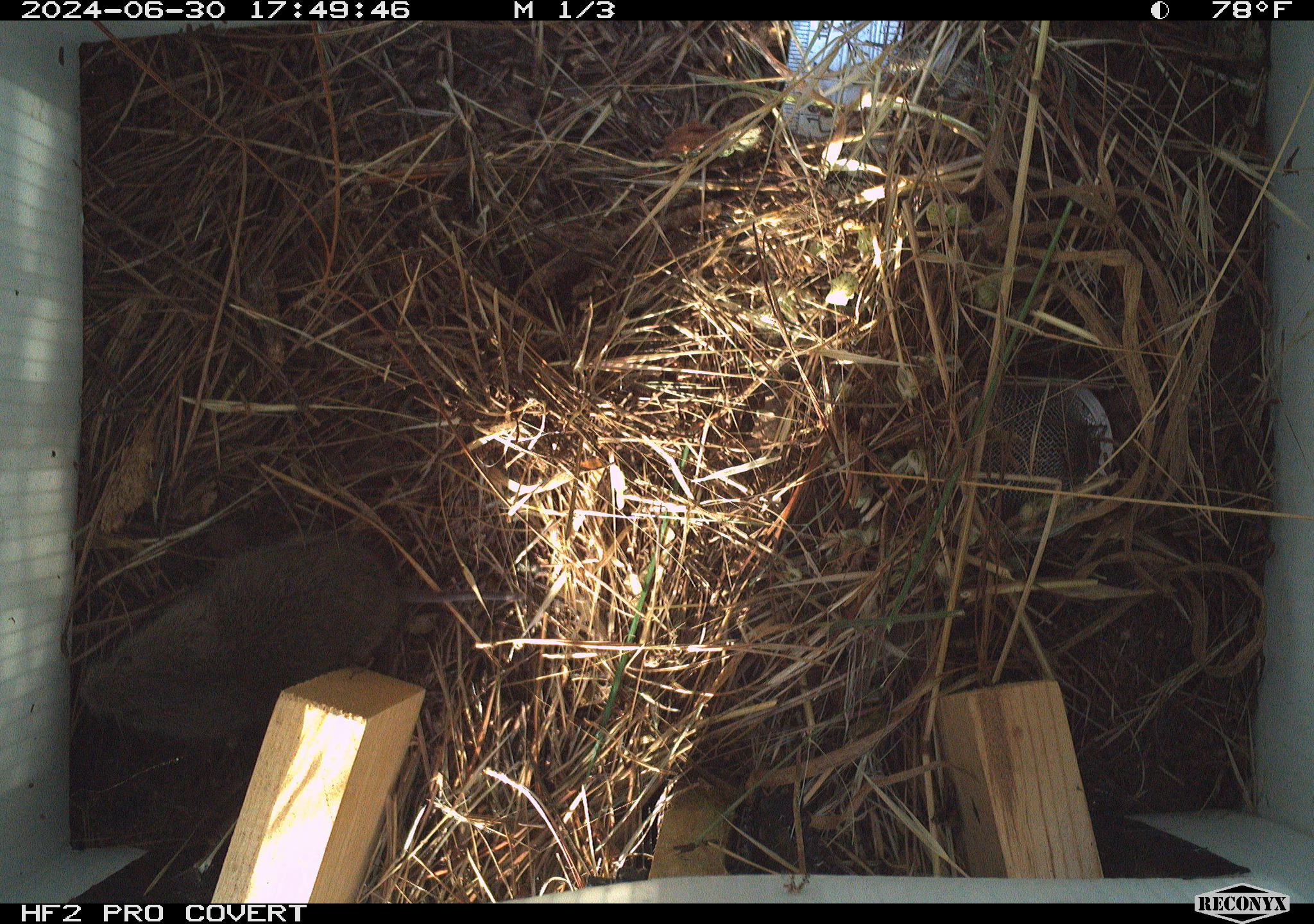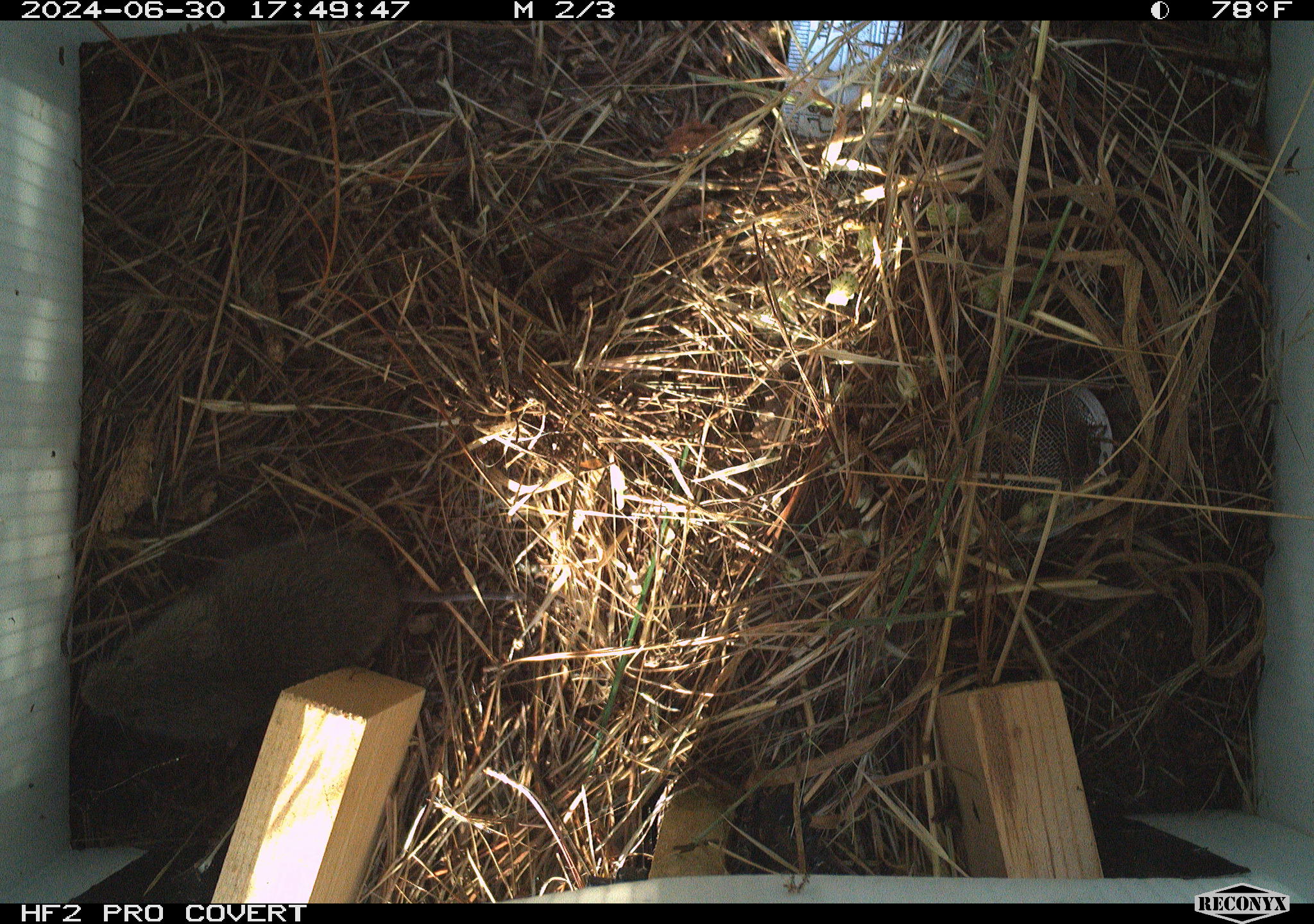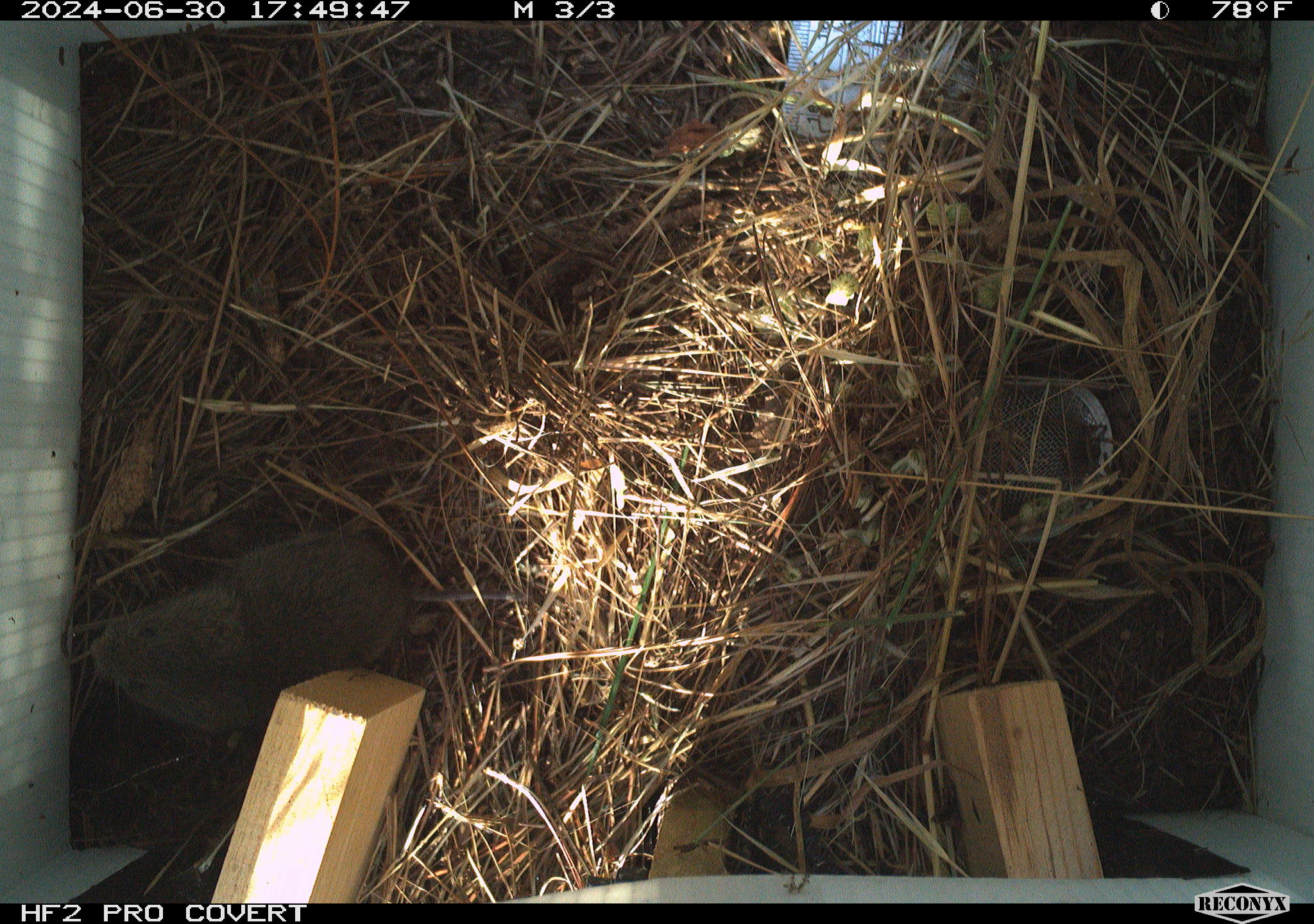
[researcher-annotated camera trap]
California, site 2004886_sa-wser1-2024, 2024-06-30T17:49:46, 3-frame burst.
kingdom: Animalia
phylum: Chordata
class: Mammalia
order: Rodentia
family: Cricetidae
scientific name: Arvicolinae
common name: voles, lemmings, and muskrats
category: arvicolinae subfamily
Arvicolinae subfamily (voles, lemmings, and muskrats) (Arvicolinae).